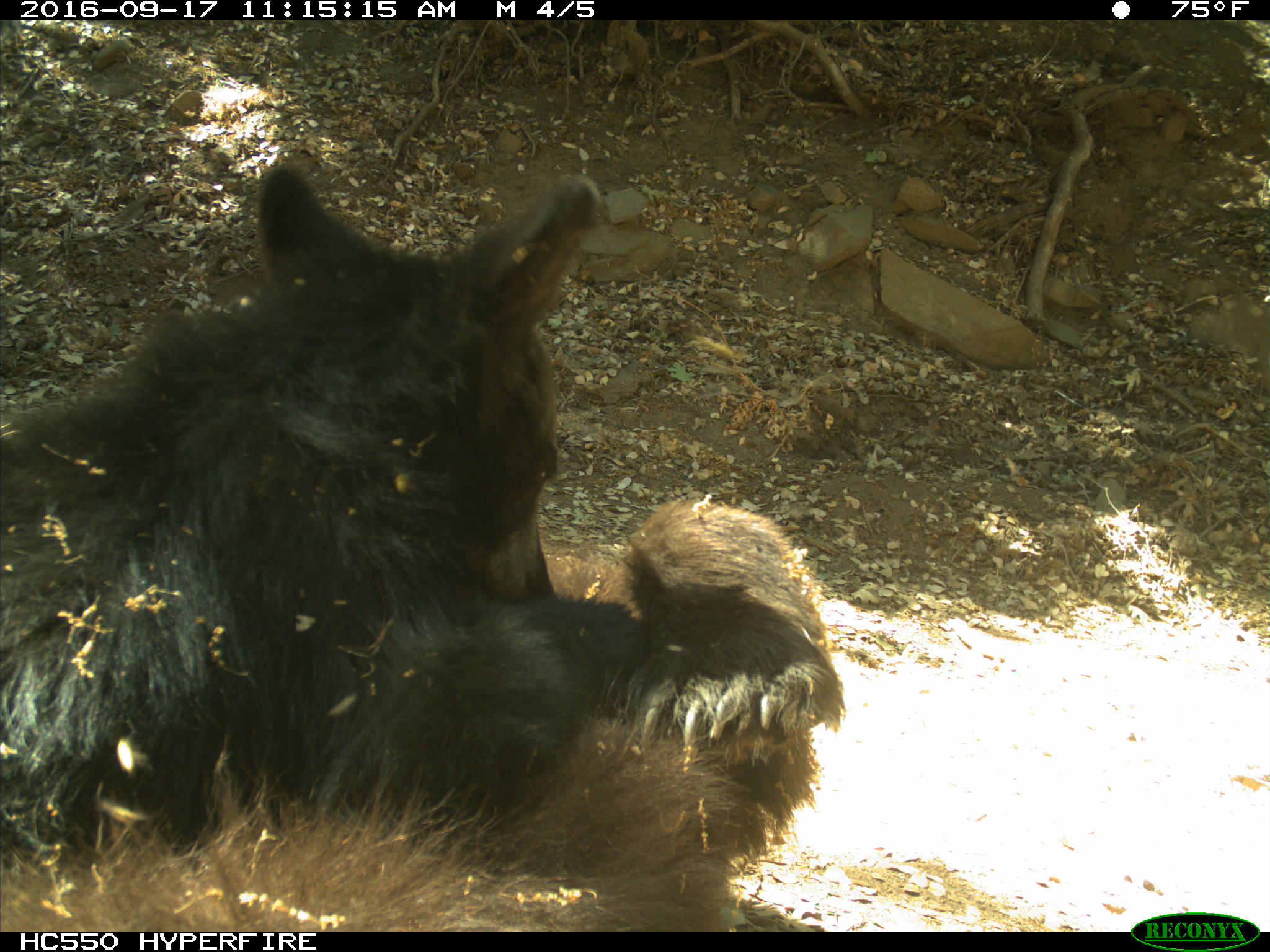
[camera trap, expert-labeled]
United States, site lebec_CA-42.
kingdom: Animalia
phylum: Chordata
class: Mammalia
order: Carnivora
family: Ursidae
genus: Ursus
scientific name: Ursus americanus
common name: american black bear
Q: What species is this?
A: Ursus americanus (american black bear).